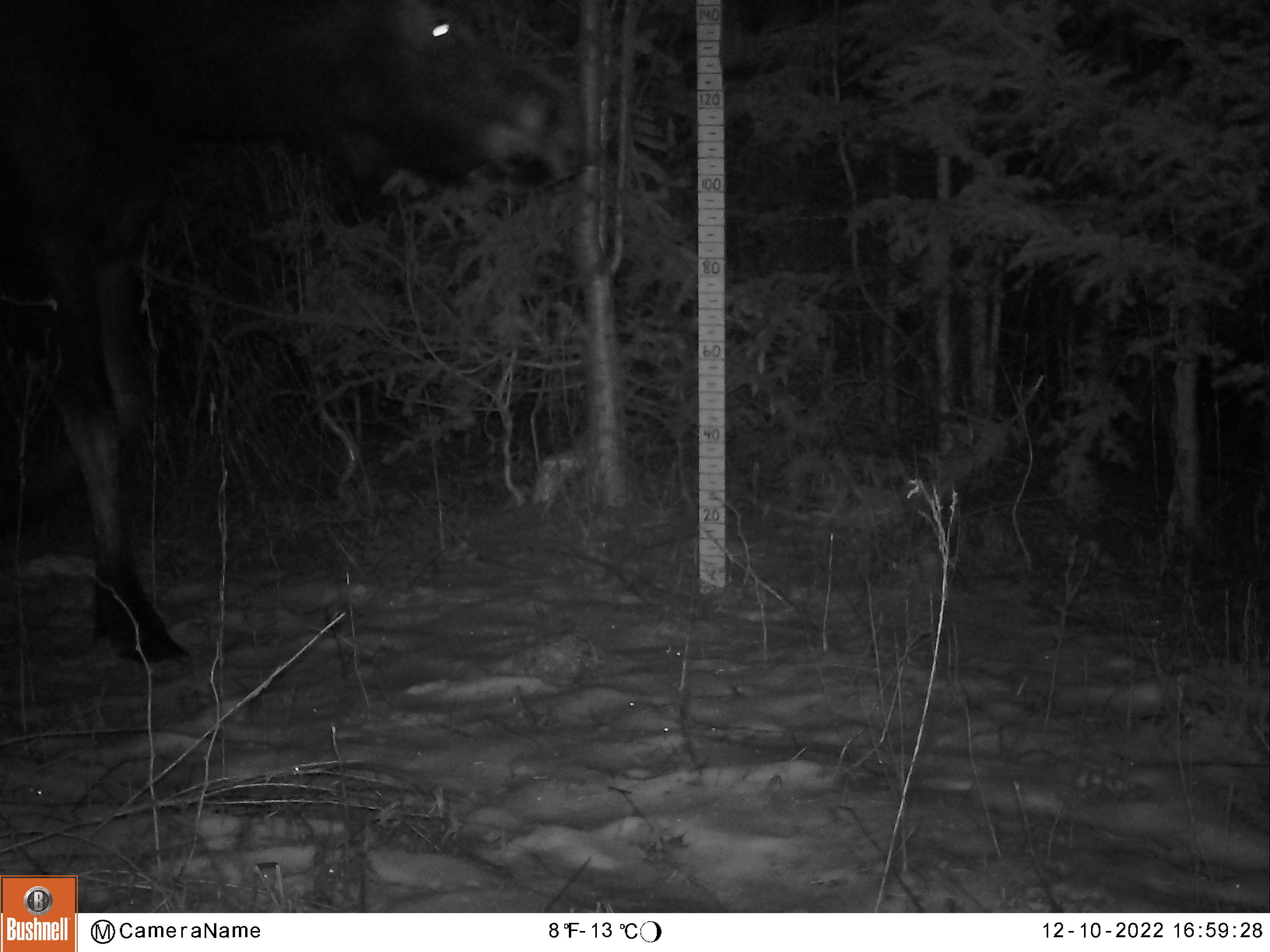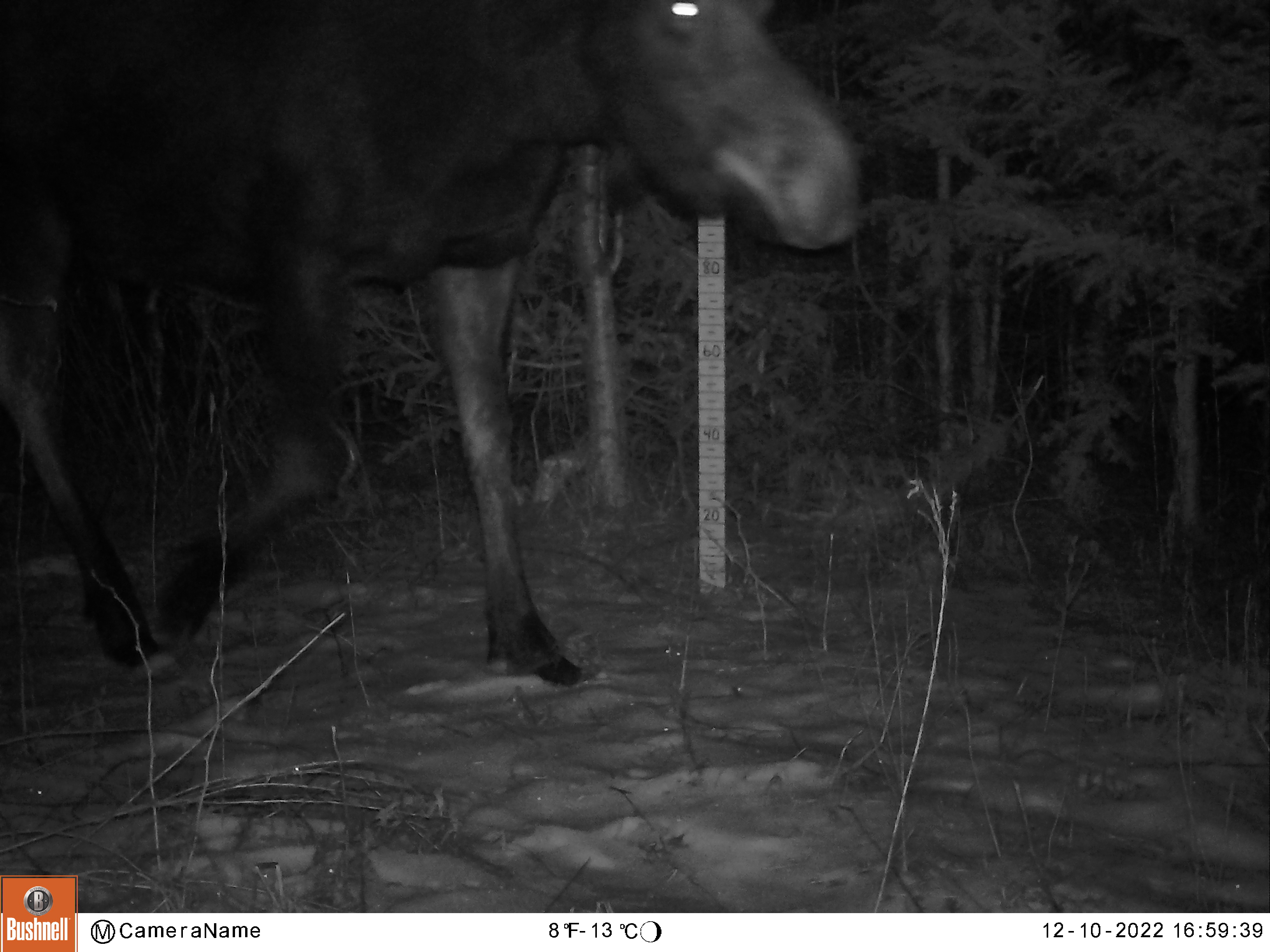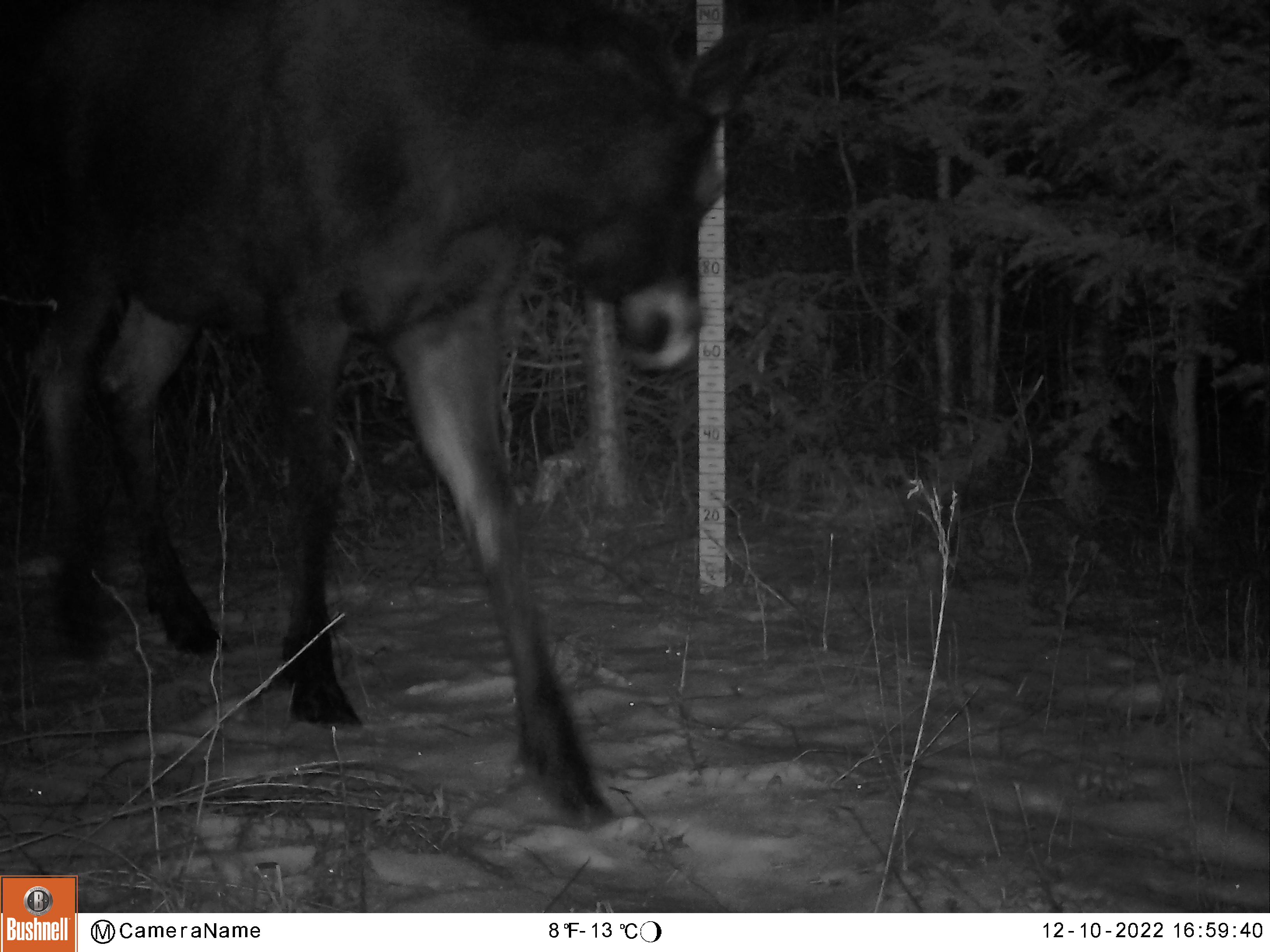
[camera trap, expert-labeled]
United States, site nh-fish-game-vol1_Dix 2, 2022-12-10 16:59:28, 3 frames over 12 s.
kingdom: Animalia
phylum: Chordata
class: Mammalia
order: Artiodactyla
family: Cervidae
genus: Alces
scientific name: Alces alces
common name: moose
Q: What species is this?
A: Moose (Alces alces).